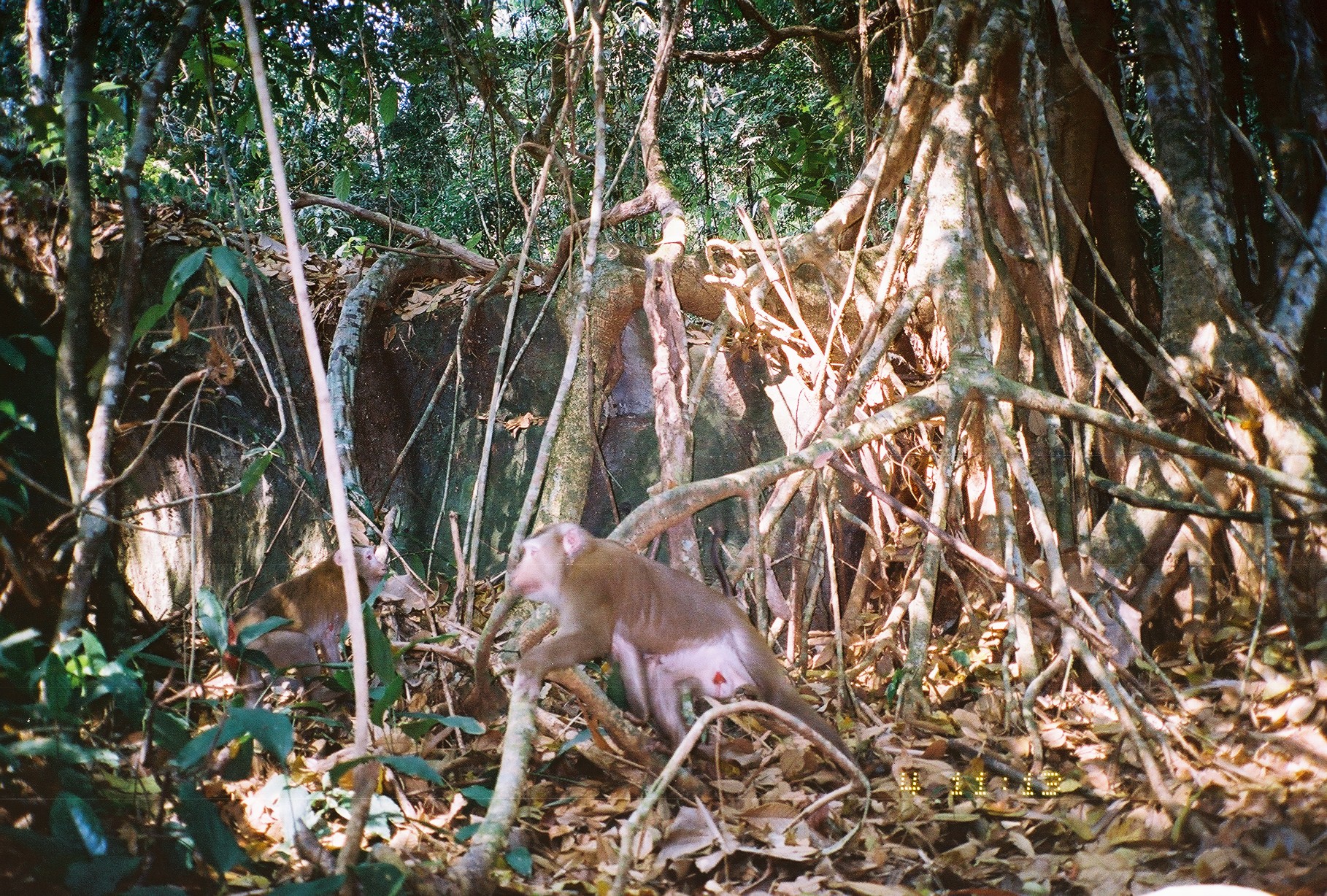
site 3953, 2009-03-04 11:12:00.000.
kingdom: Animalia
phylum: Chordata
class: Mammalia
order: Primates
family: Cercopithecidae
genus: Macaca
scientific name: Macaca nemestrina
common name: southern pig-tailed macaque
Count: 2.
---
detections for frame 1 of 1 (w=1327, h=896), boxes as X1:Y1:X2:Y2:
macaca nemestrina: 500:520:863:779; 205:543:387:773